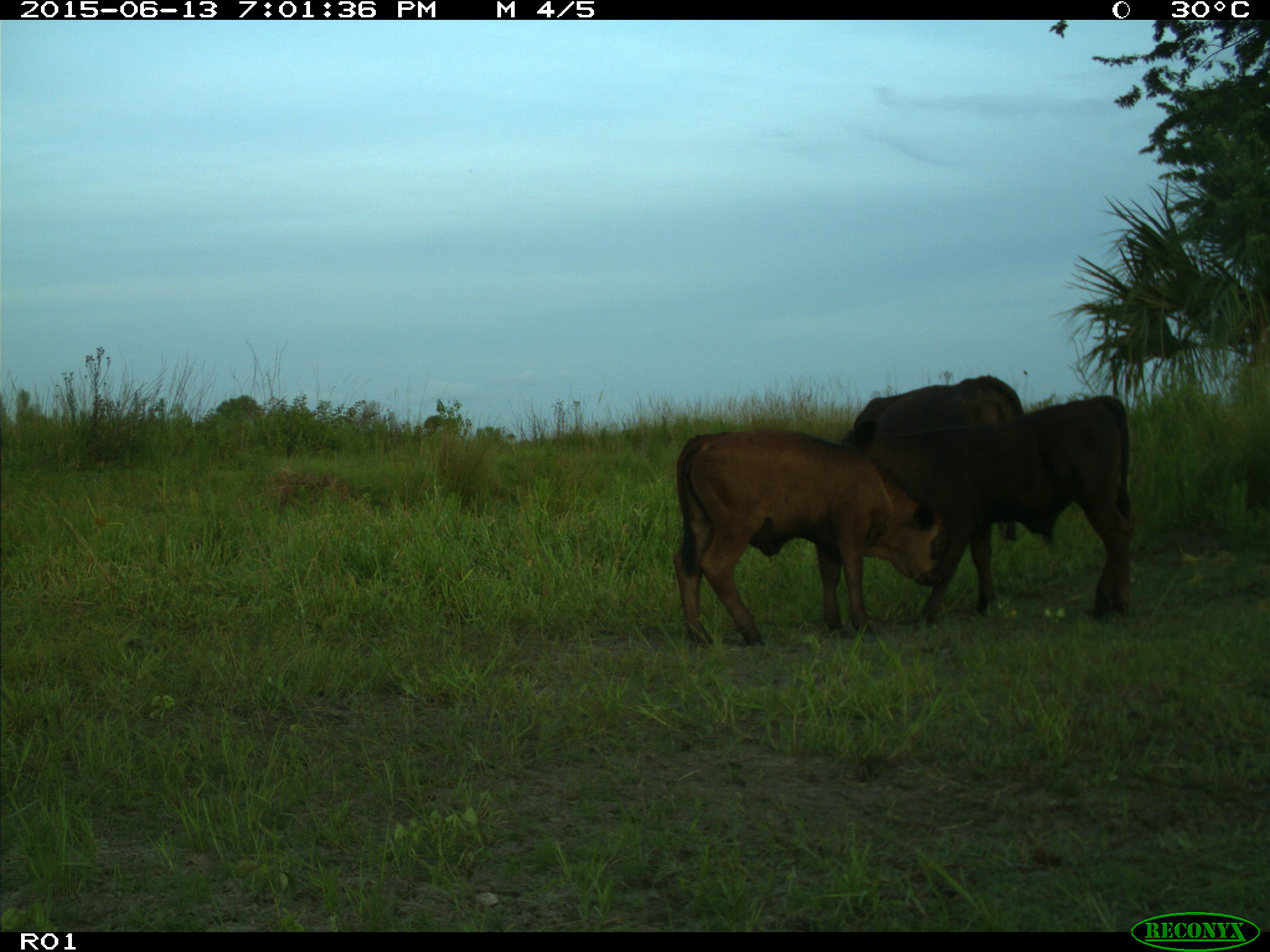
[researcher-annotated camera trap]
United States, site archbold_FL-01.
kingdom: Animalia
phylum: Chordata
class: Mammalia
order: Artiodactyla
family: Bovidae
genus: Bos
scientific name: Bos taurus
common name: domestic cow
Bos taurus (domestic cow).